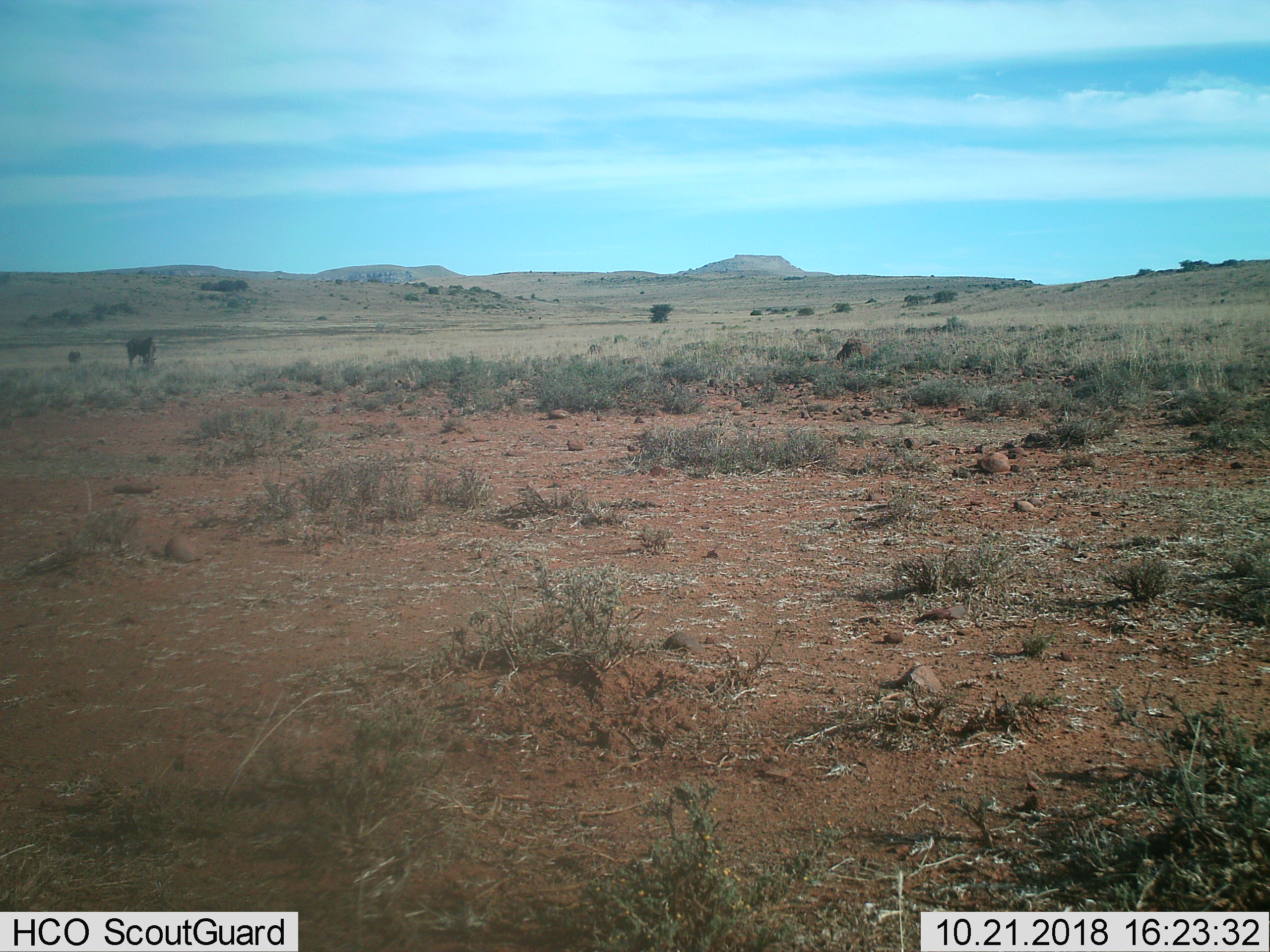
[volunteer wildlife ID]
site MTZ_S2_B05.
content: unidentified animal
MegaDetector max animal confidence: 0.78